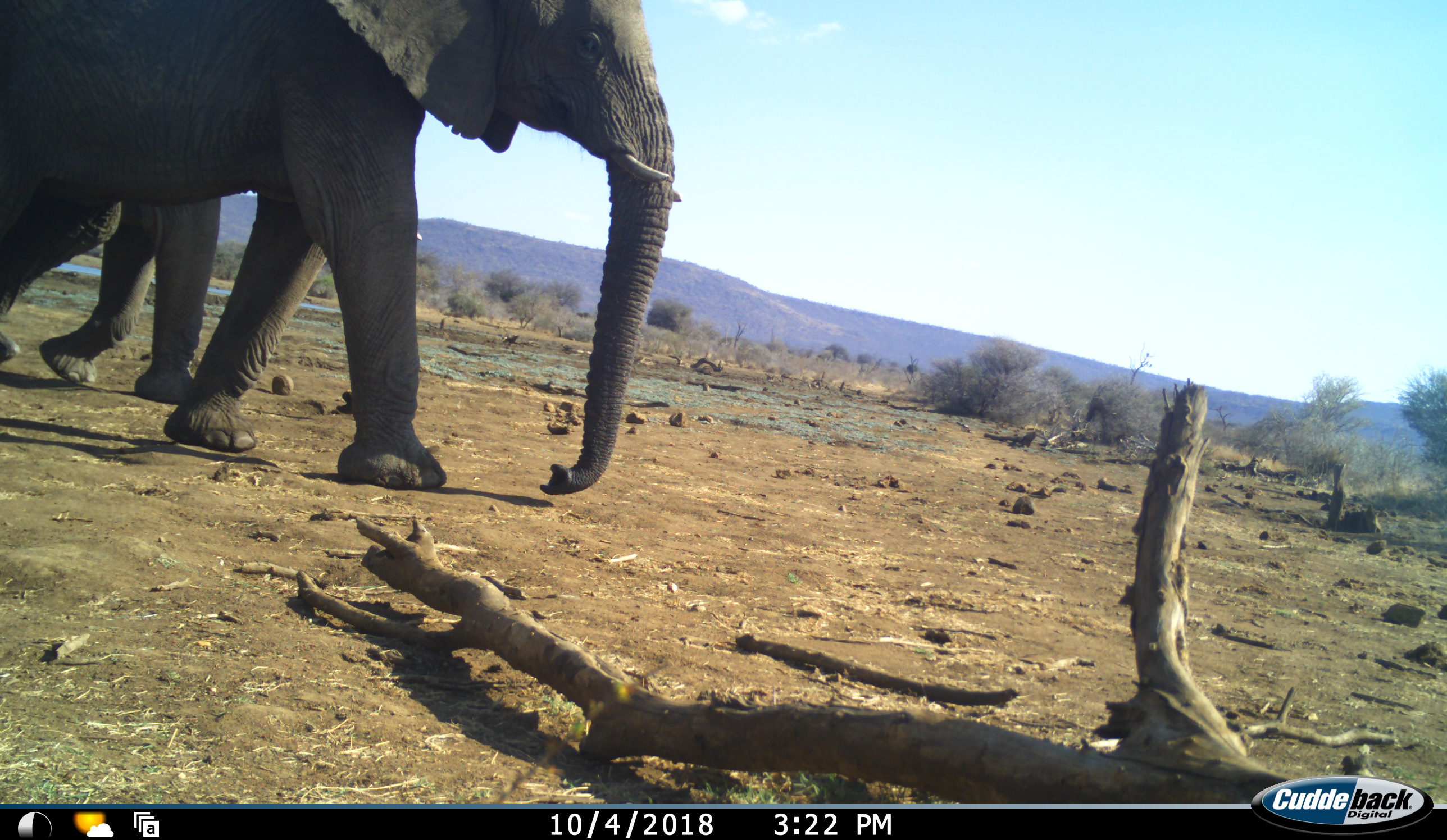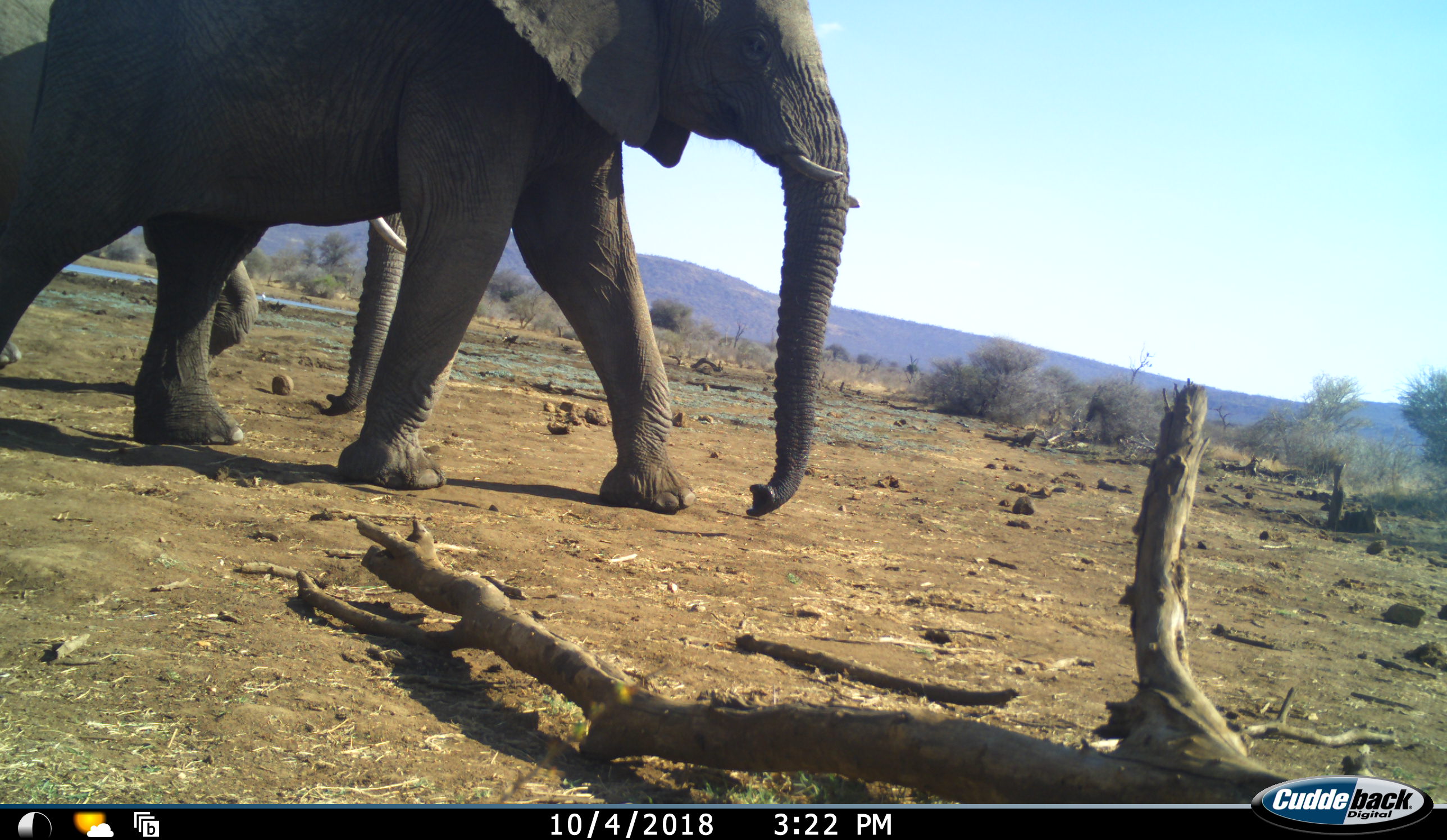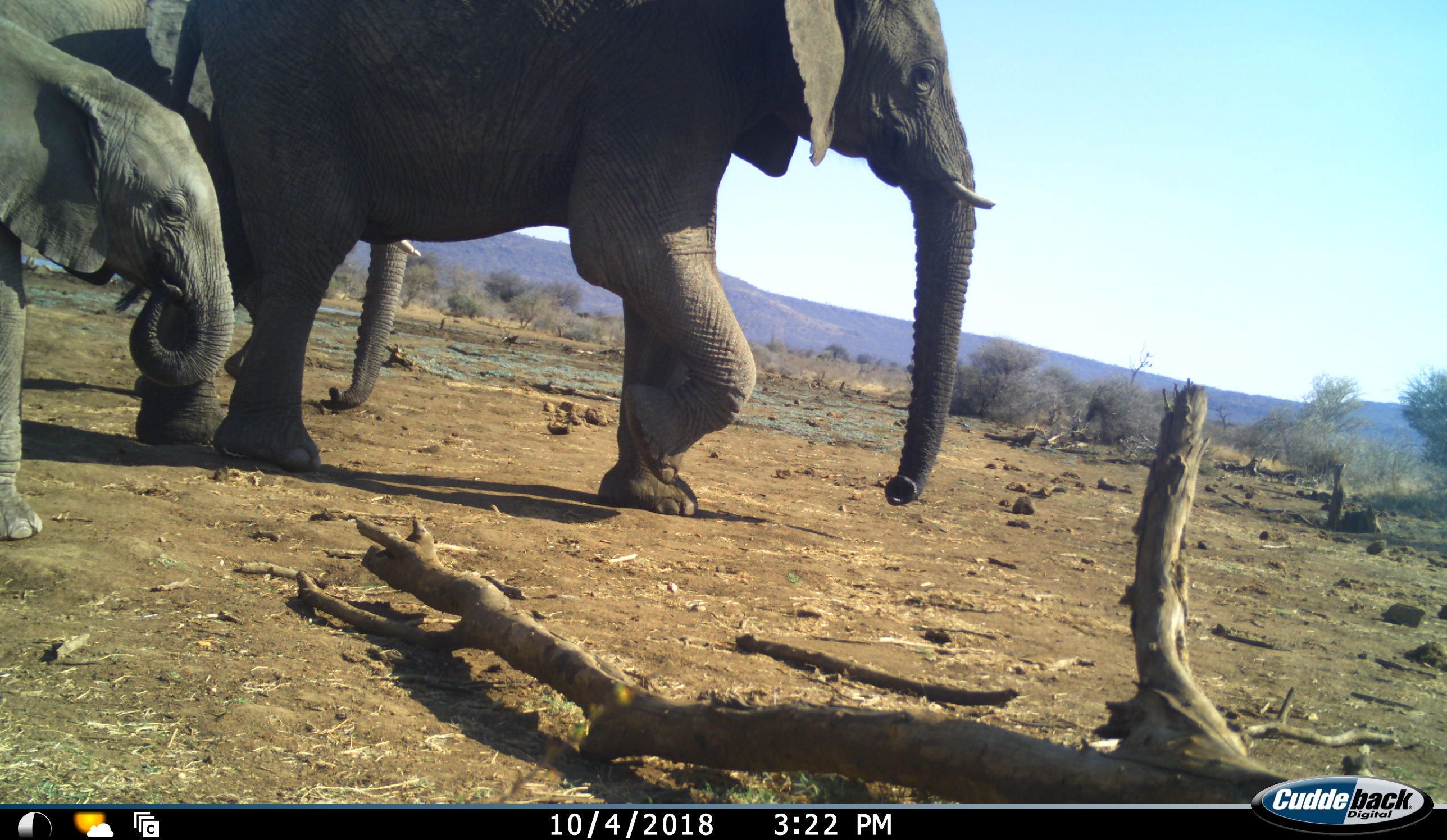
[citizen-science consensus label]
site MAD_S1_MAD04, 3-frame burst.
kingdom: Animalia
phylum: Chordata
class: Mammalia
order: Proboscidea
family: Elephantidae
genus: Loxodonta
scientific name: Loxodonta africana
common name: african bush elephant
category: elephant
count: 3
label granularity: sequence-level